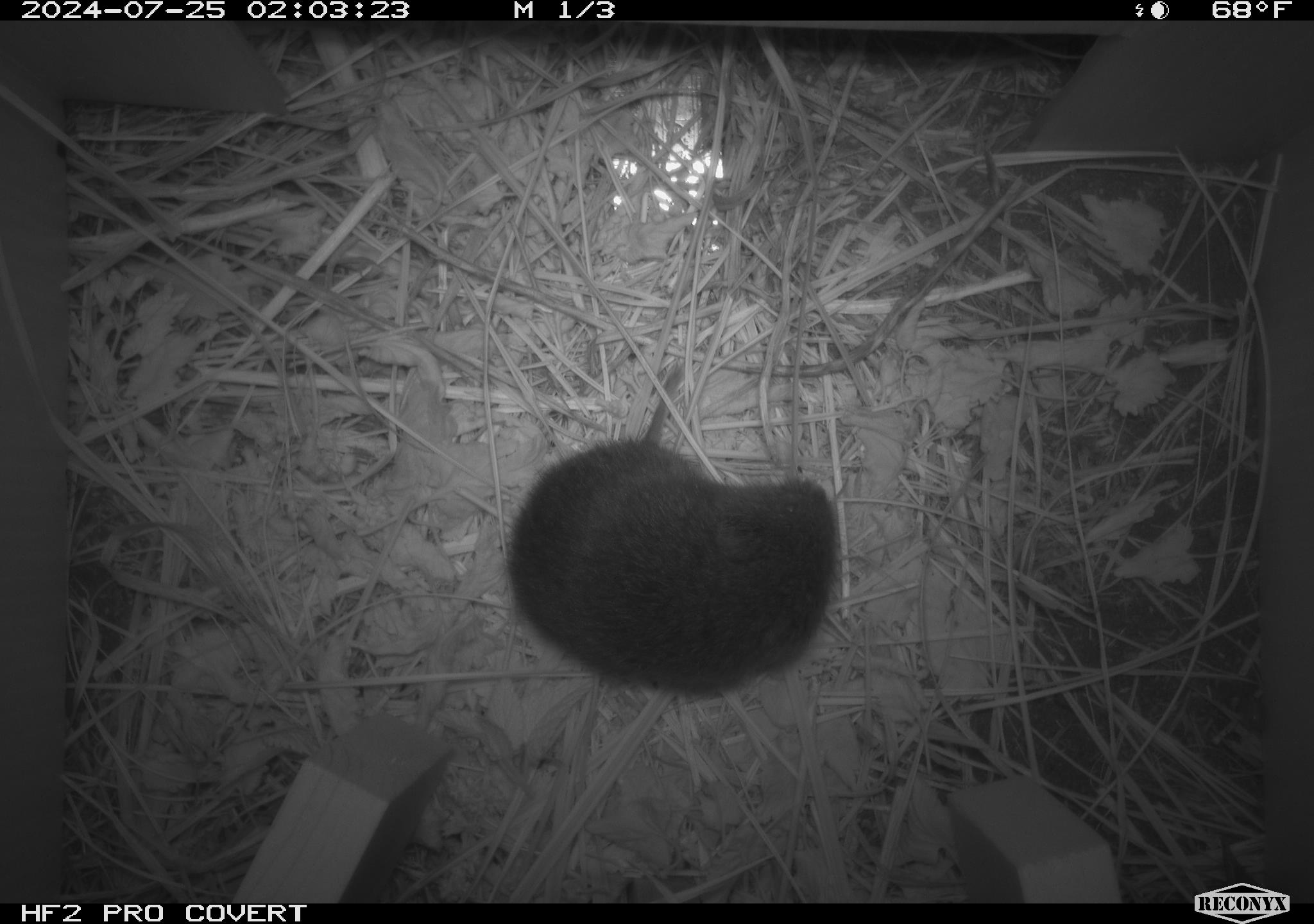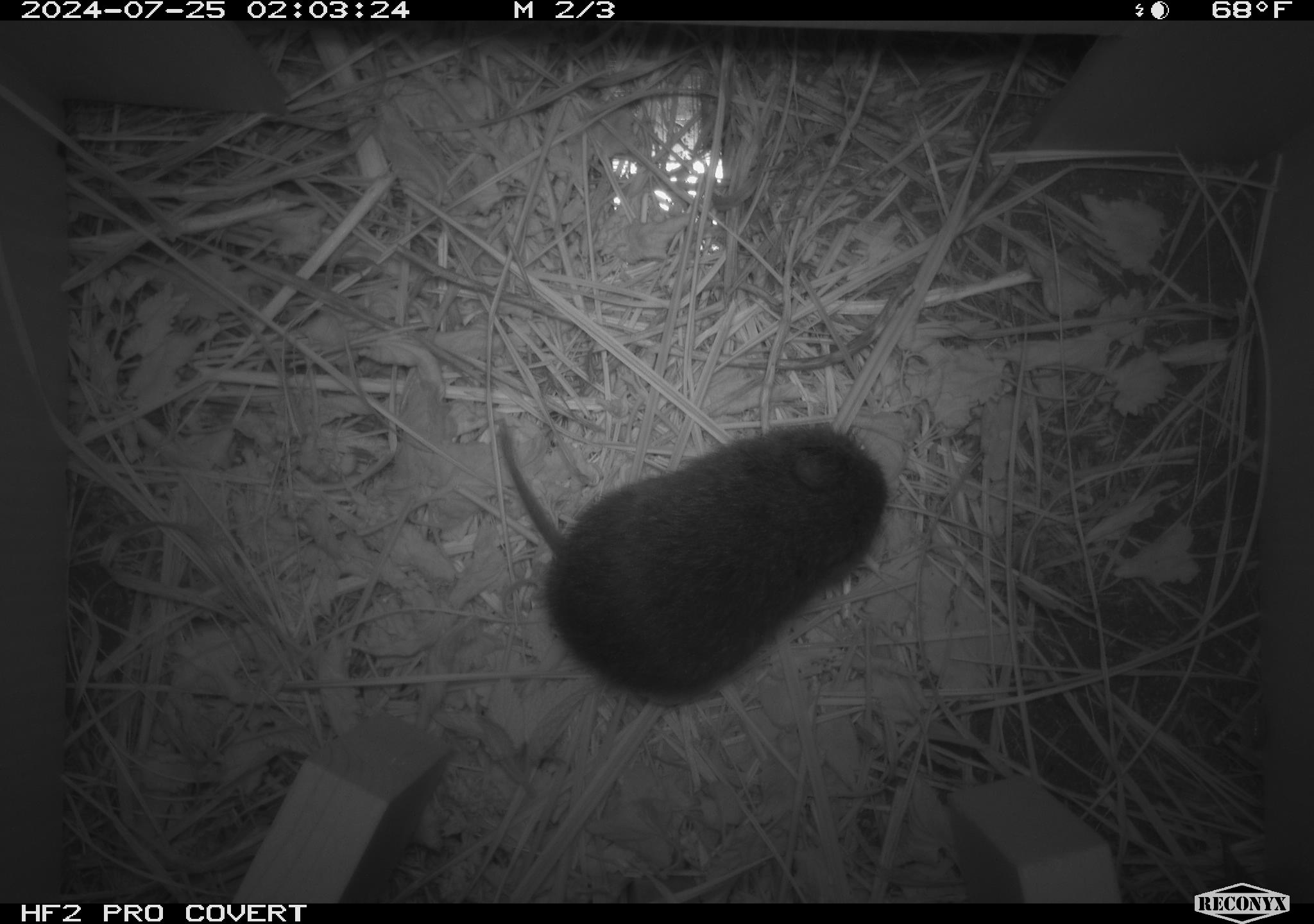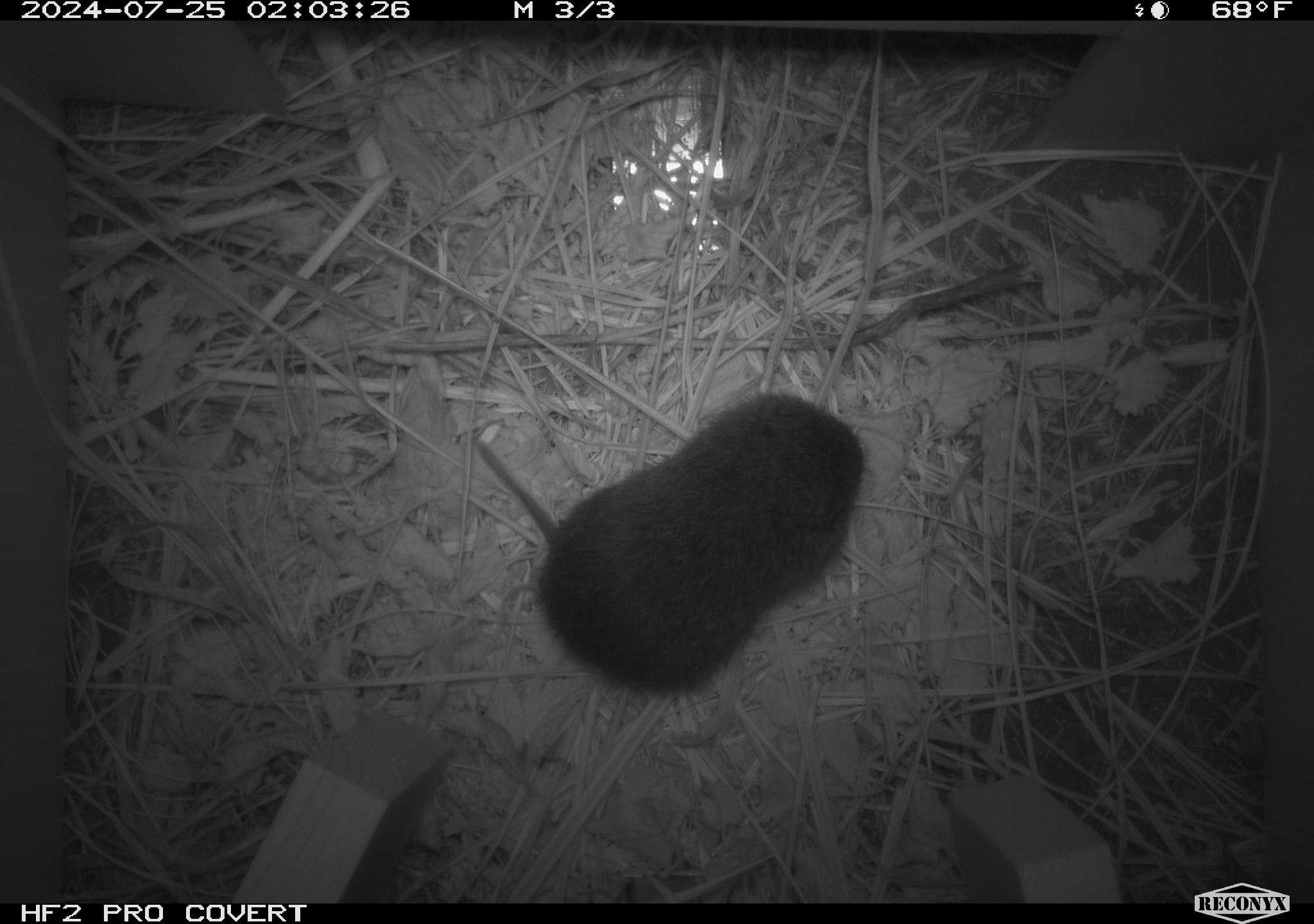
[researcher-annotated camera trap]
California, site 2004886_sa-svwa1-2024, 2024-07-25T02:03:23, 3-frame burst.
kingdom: Animalia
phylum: Chordata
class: Mammalia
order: Rodentia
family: Cricetidae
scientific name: Arvicolinae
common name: voles, lemmings, and muskrats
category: arvicolinae subfamily